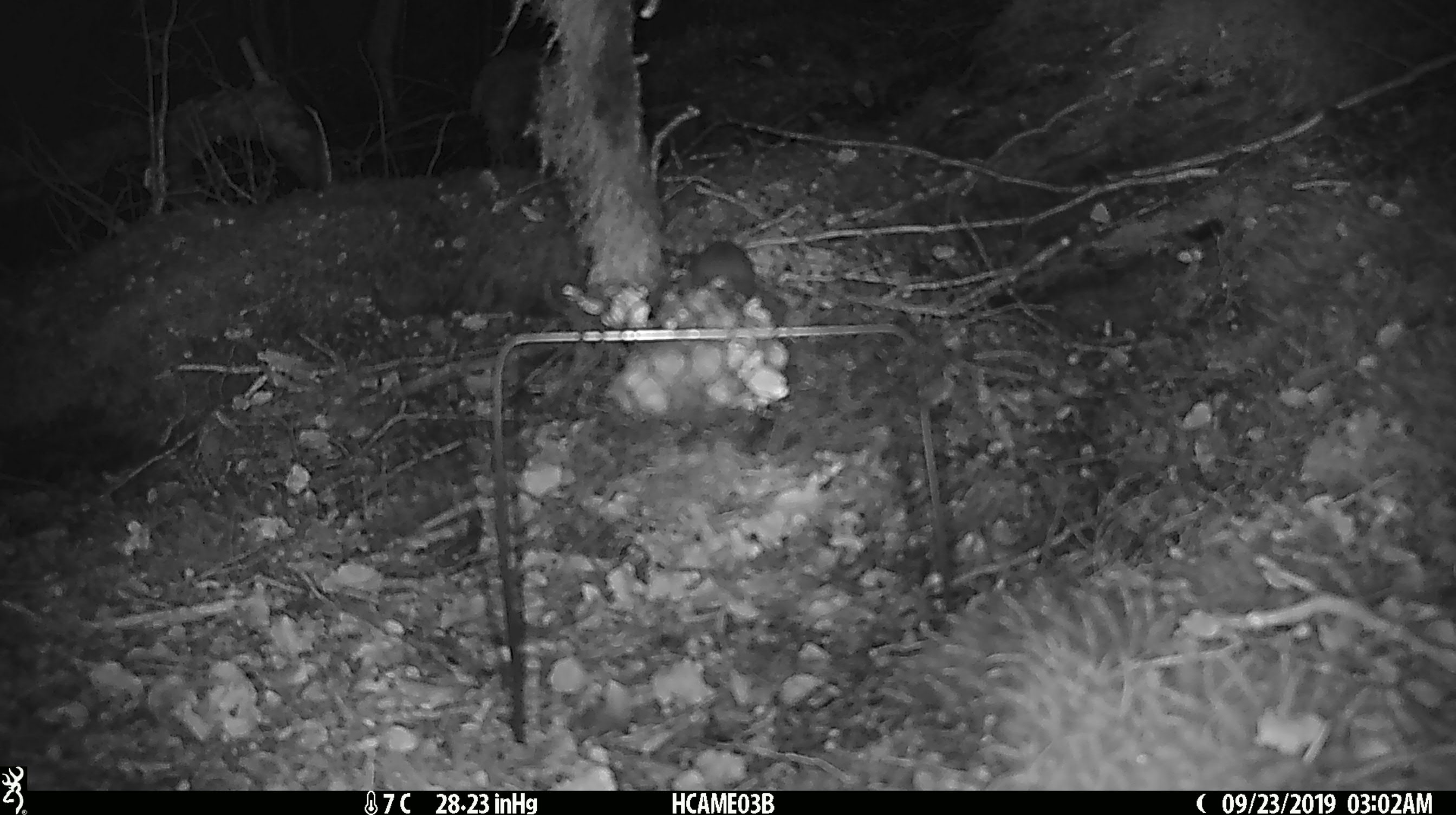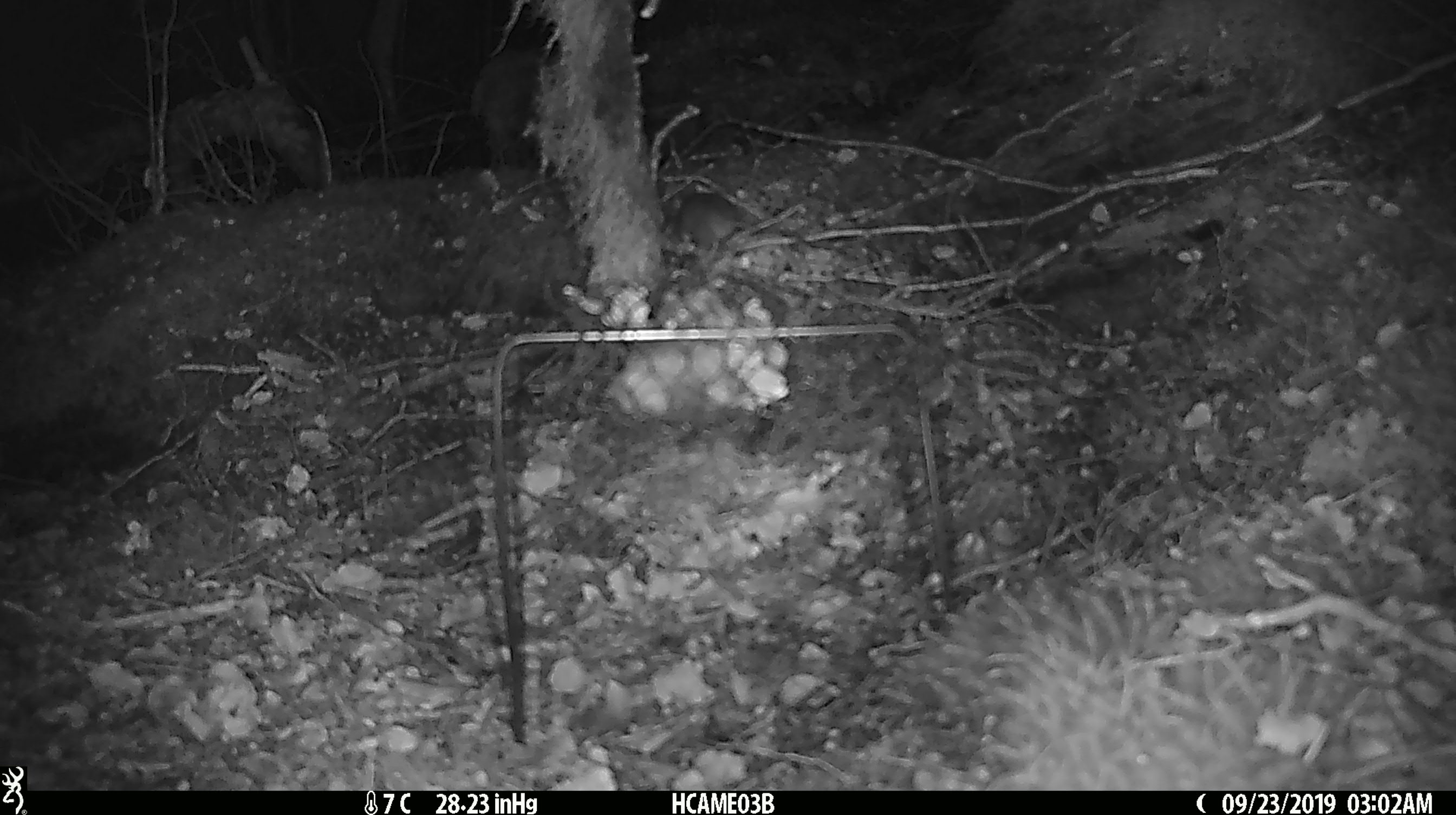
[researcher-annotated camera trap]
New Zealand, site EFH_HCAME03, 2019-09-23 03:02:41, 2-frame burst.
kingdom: Animalia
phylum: Chordata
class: Mammalia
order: Rodentia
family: Muridae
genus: Mus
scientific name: Mus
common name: mouse